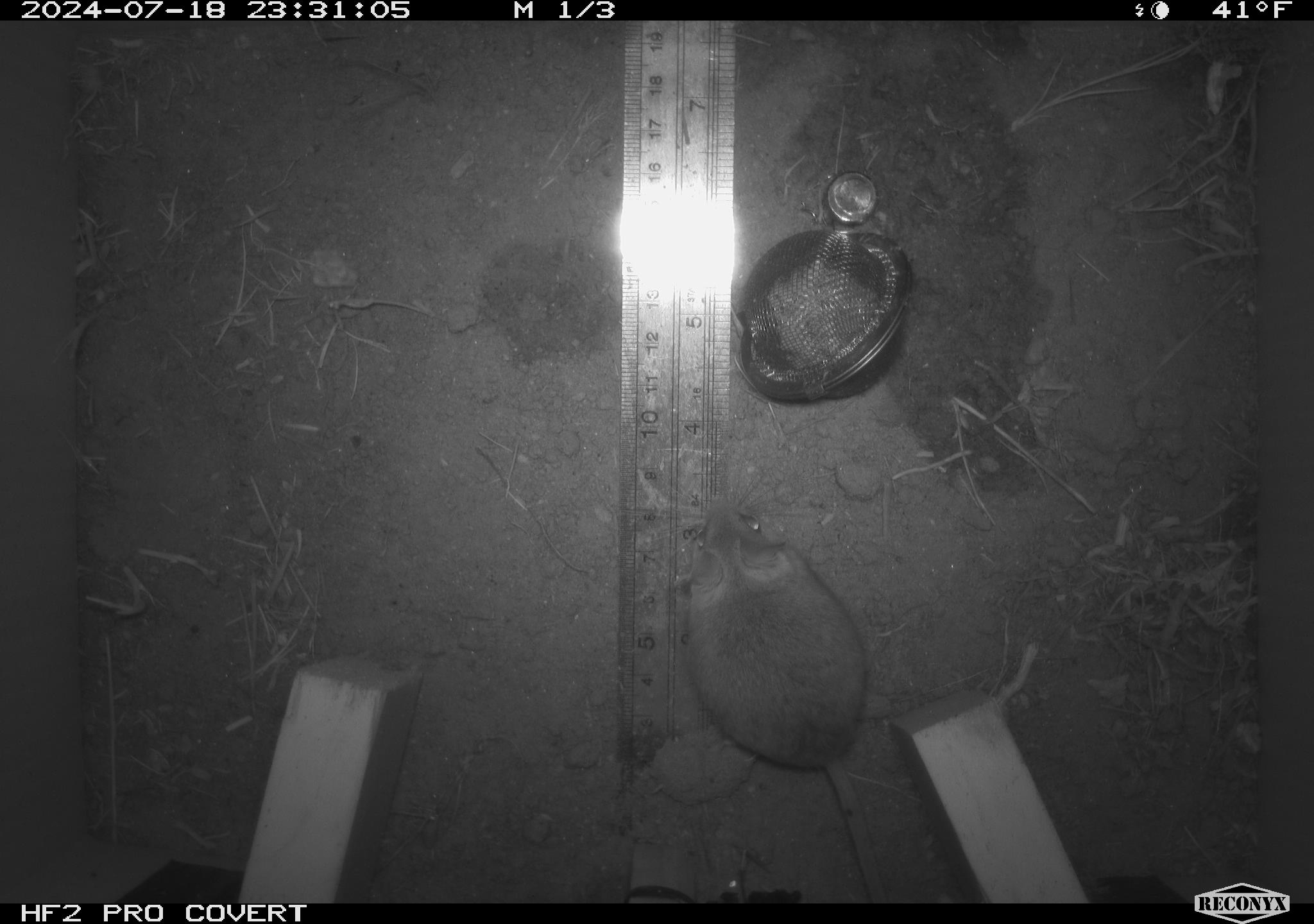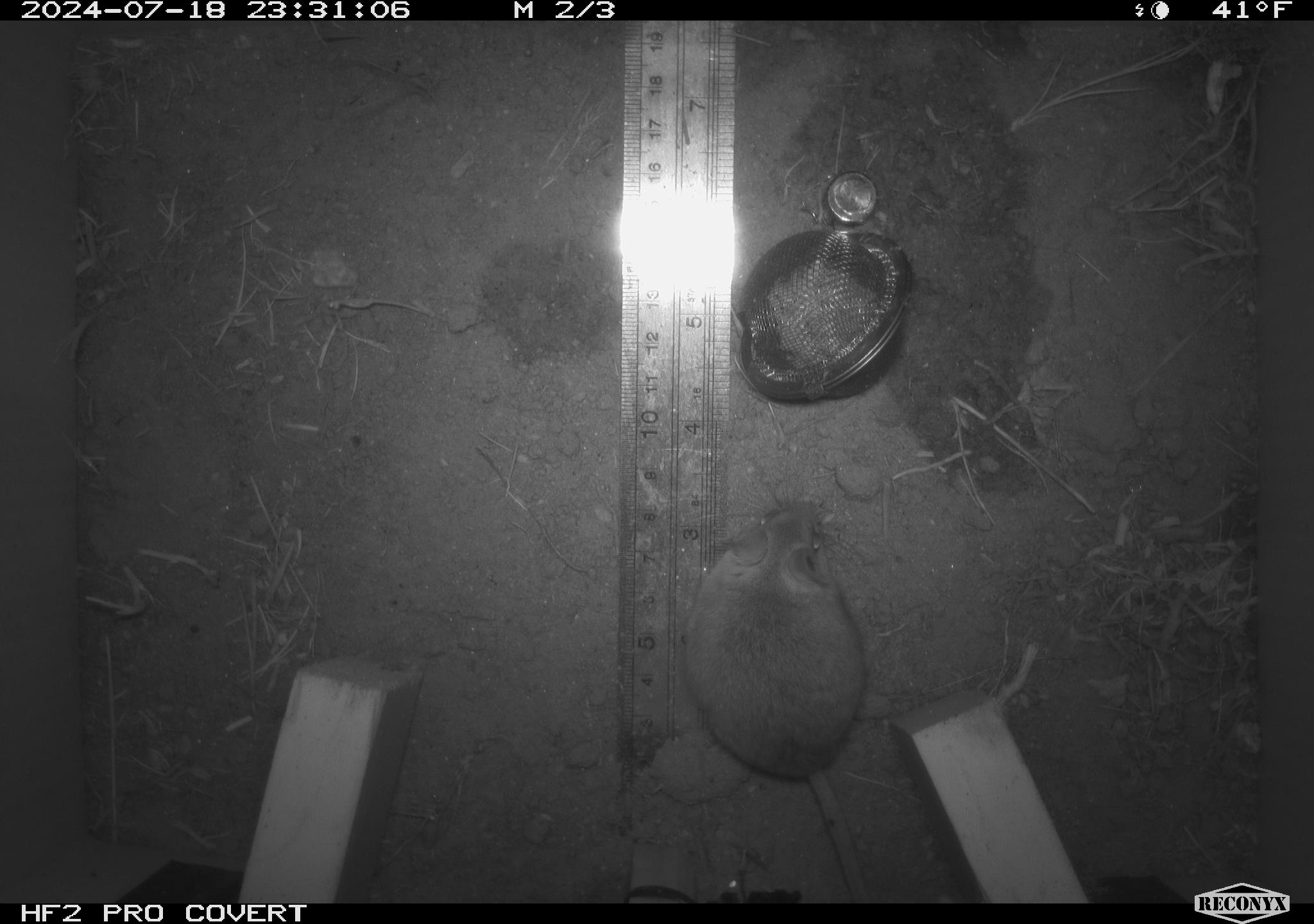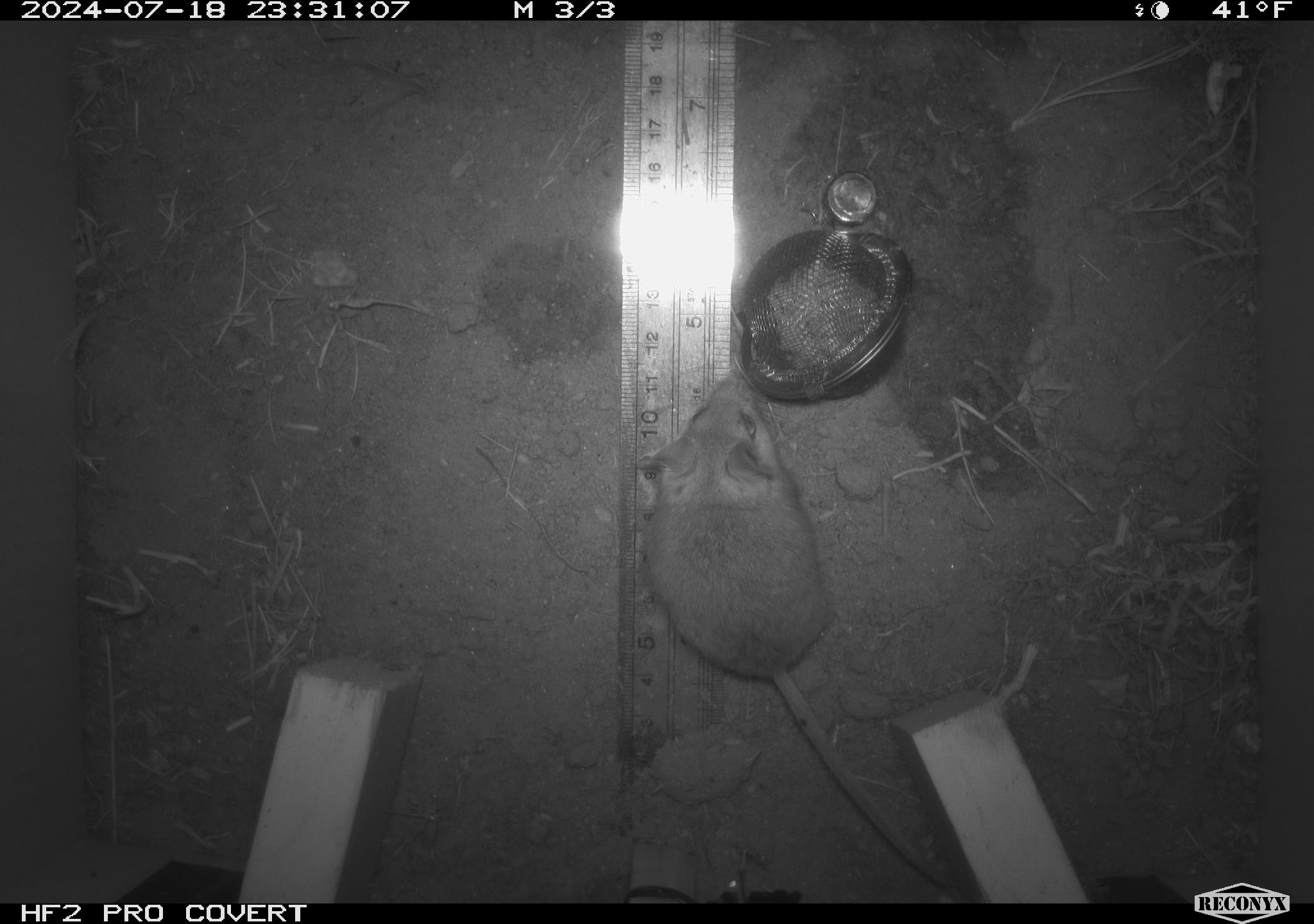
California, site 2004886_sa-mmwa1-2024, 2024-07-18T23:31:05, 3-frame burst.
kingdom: Animalia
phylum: Chordata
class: Mammalia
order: Rodentia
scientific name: Rodentia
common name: mouse species